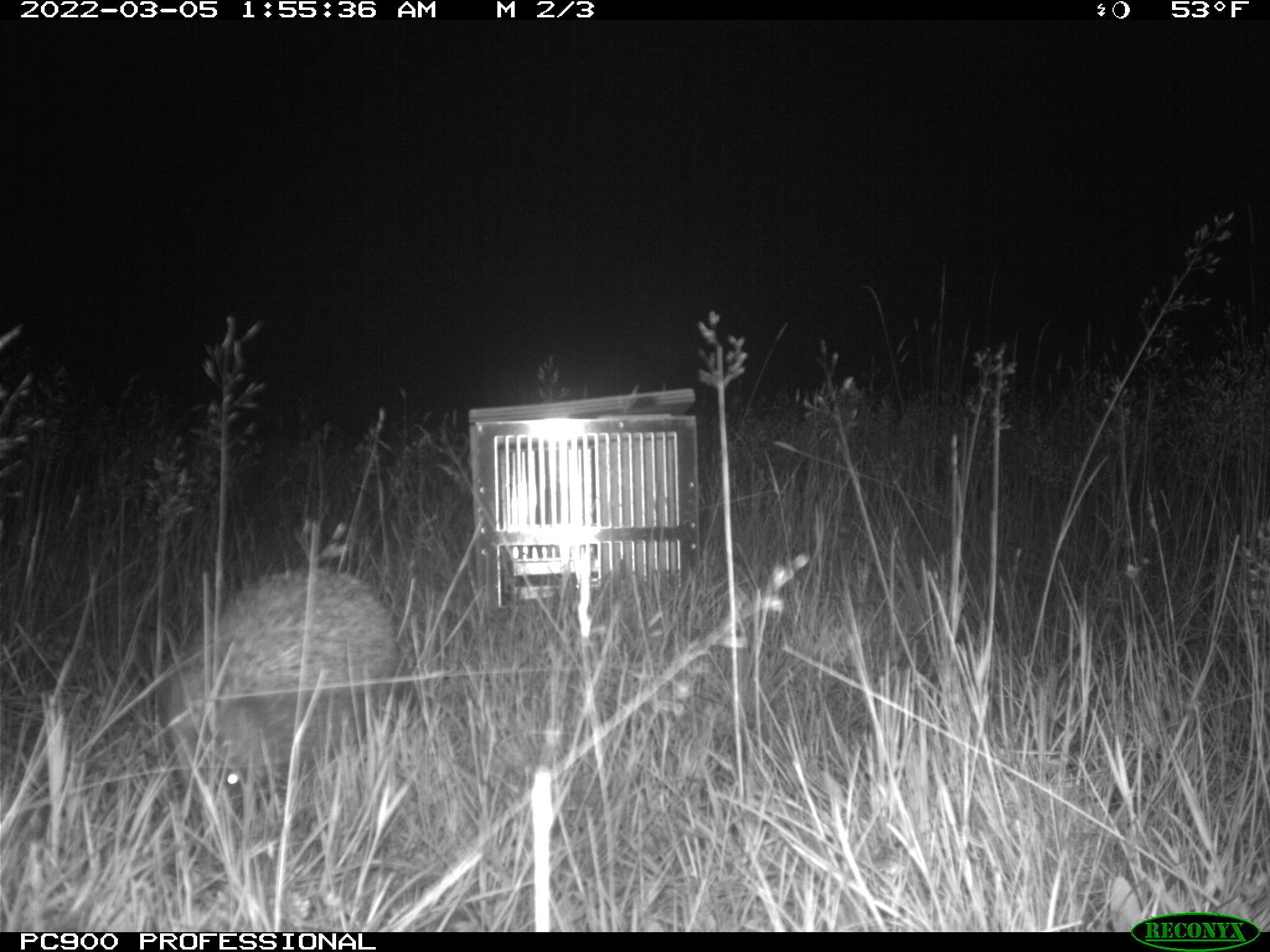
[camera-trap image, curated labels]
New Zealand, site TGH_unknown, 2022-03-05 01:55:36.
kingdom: Animalia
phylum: Chordata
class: Mammalia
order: Eulipotyphla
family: Erinaceidae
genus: Erinaceus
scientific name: Erinaceus europaeus europaeus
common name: european hedgehog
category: hedgehog